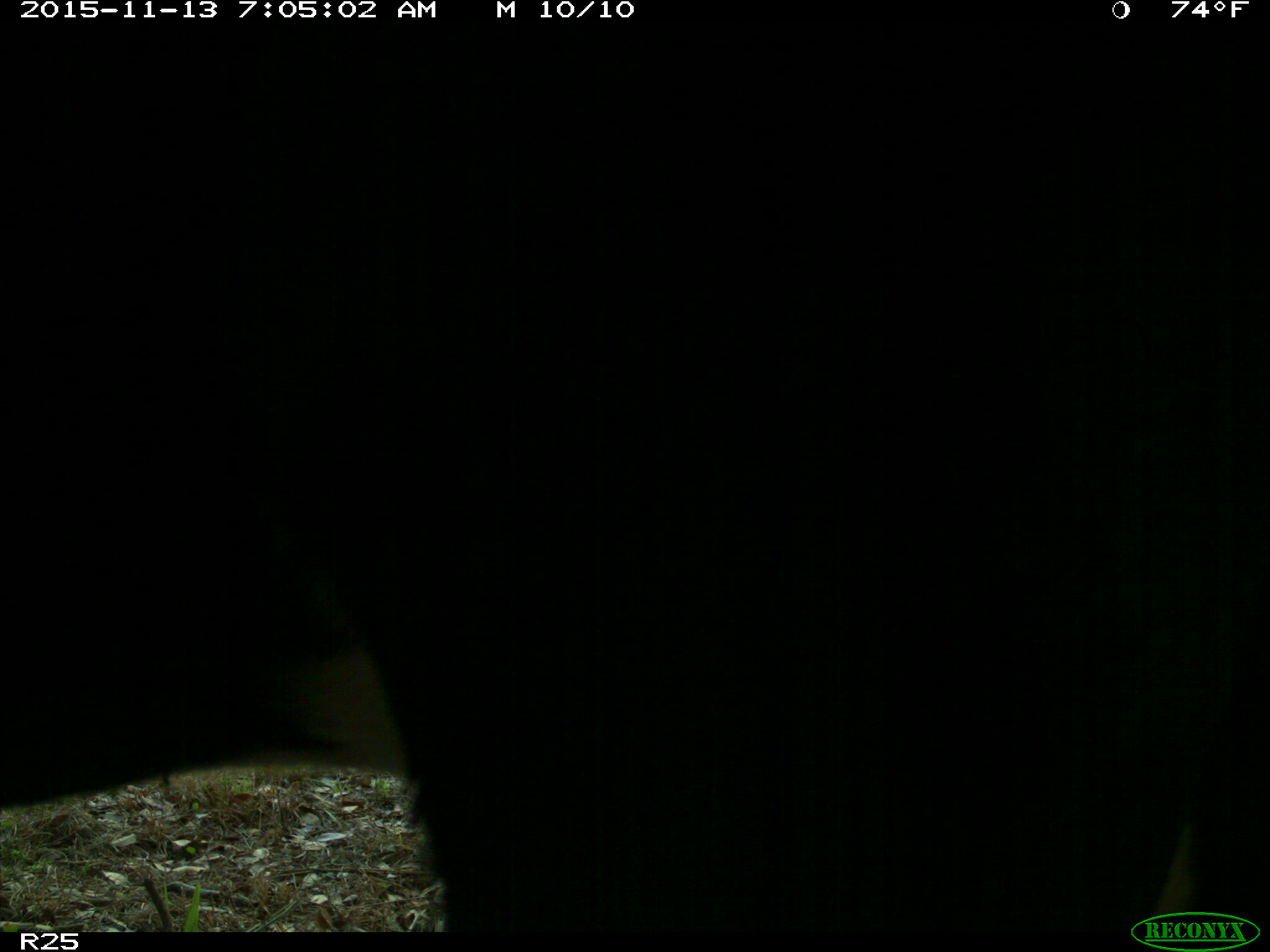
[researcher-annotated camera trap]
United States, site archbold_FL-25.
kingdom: Animalia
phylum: Chordata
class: Mammalia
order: Artiodactyla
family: Bovidae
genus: Bos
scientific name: Bos taurus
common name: domestic cow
Bos taurus (domestic cow).